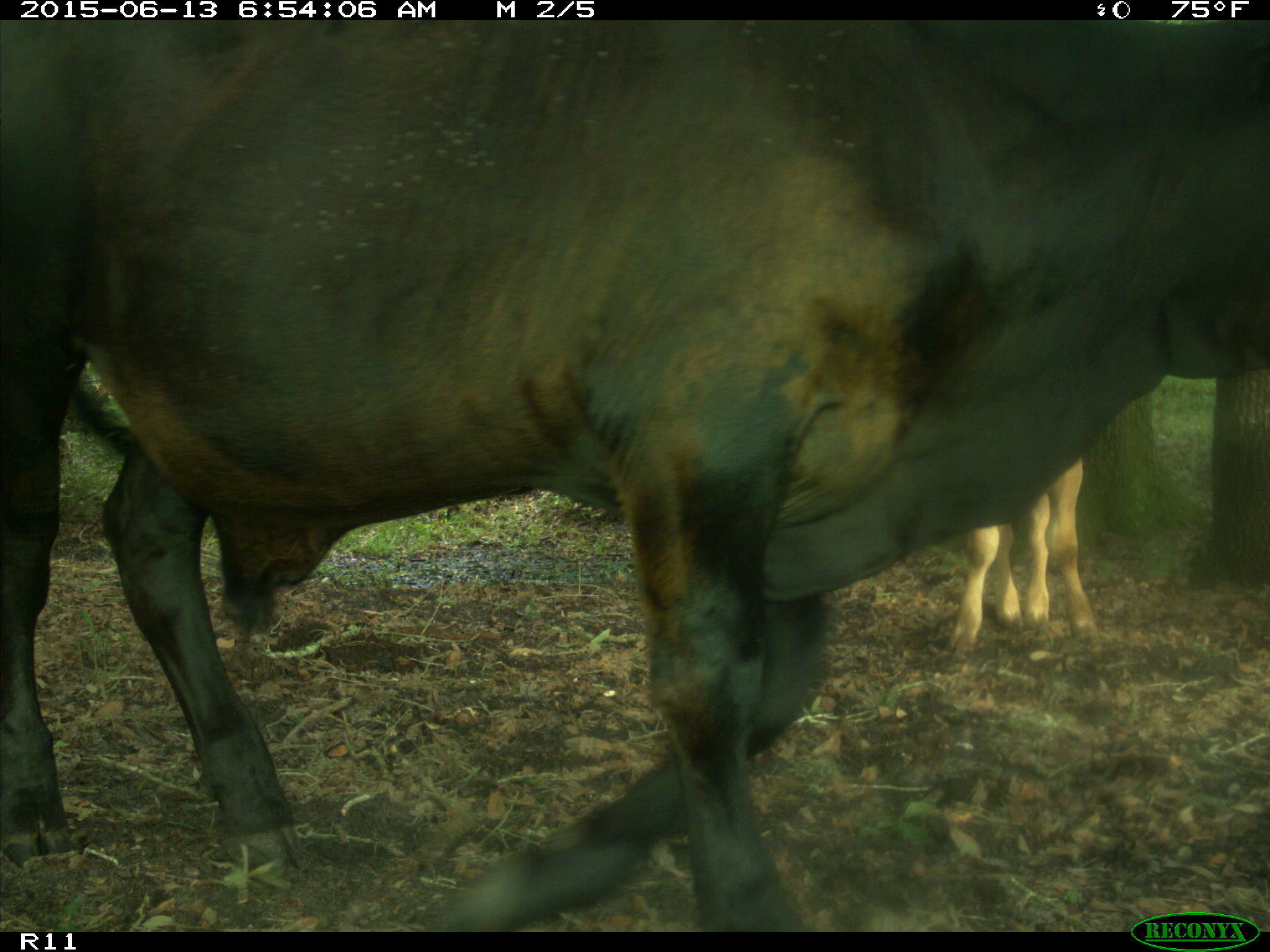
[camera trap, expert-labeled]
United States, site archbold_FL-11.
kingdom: Animalia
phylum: Chordata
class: Mammalia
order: Artiodactyla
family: Bovidae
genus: Bos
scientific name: Bos taurus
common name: domestic cow